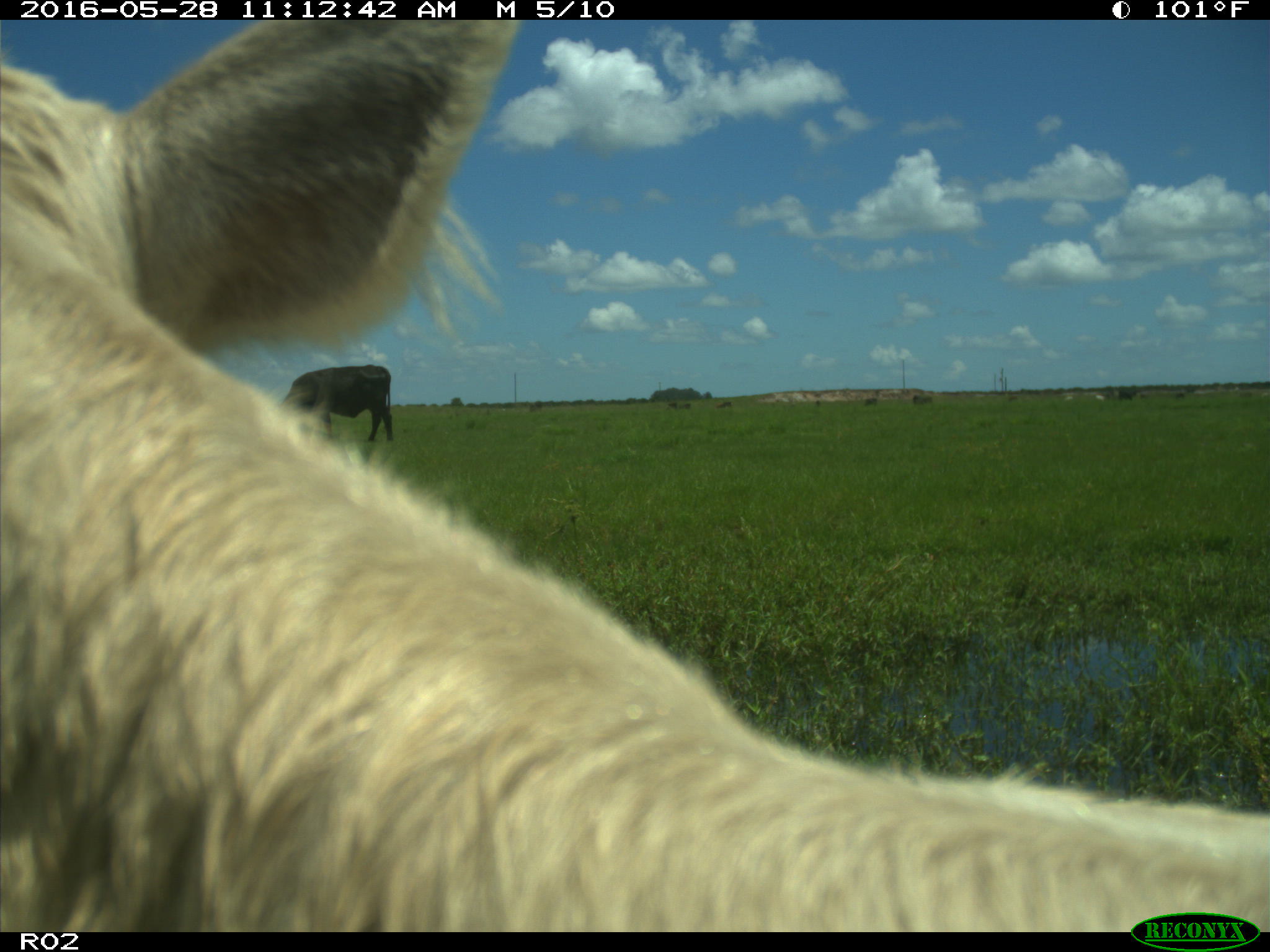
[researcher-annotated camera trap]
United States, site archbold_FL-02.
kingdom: Animalia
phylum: Chordata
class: Mammalia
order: Artiodactyla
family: Bovidae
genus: Bos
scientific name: Bos taurus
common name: domestic cow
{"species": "Bos taurus (domestic cow)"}